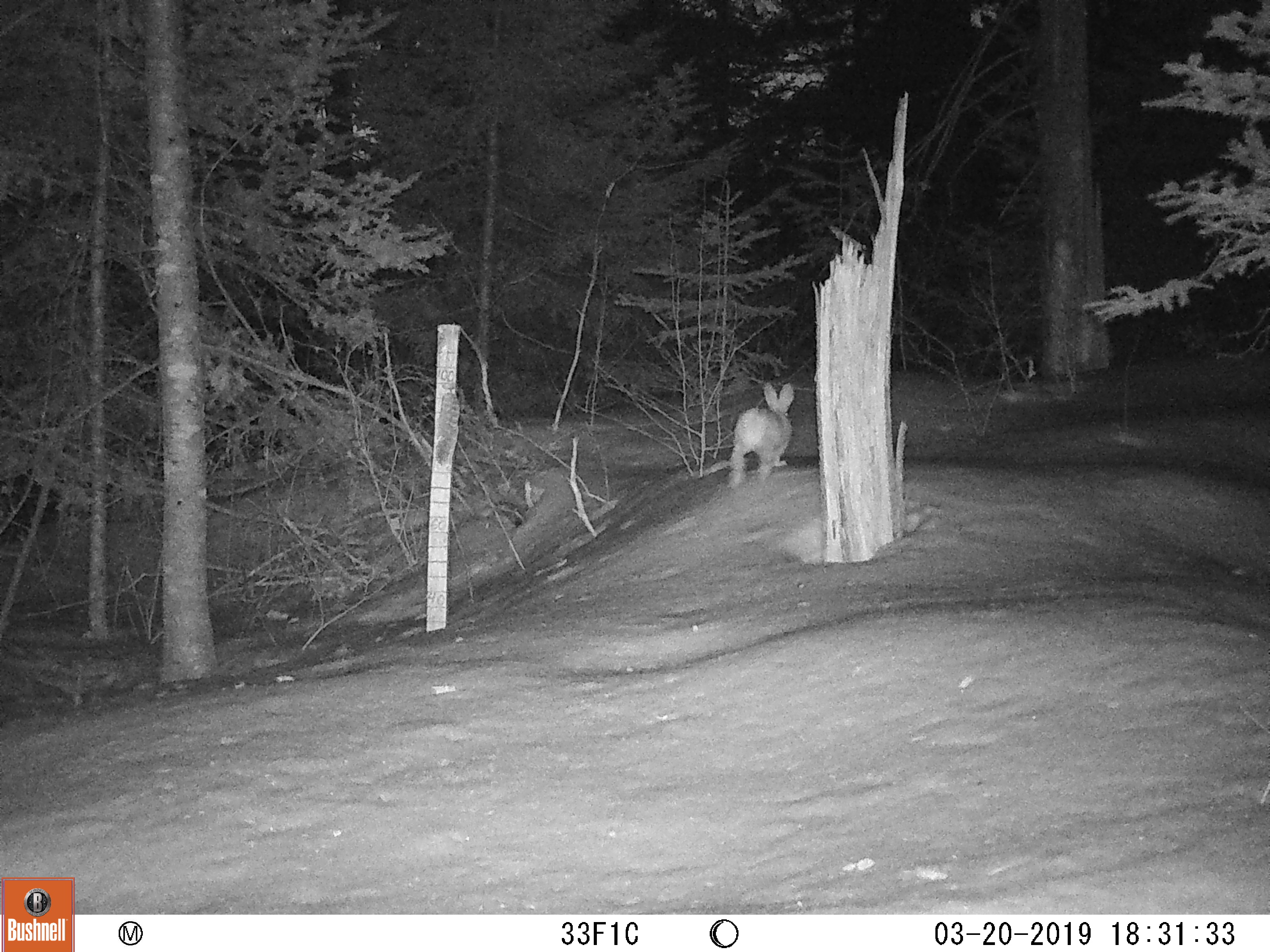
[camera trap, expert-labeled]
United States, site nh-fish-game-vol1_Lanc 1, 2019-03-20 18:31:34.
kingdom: Animalia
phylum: Chordata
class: Mammalia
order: Lagomorpha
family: Leporidae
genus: Lepus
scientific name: Lepus americanus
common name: snowshoe hare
Snowshoe hare (Lepus americanus).